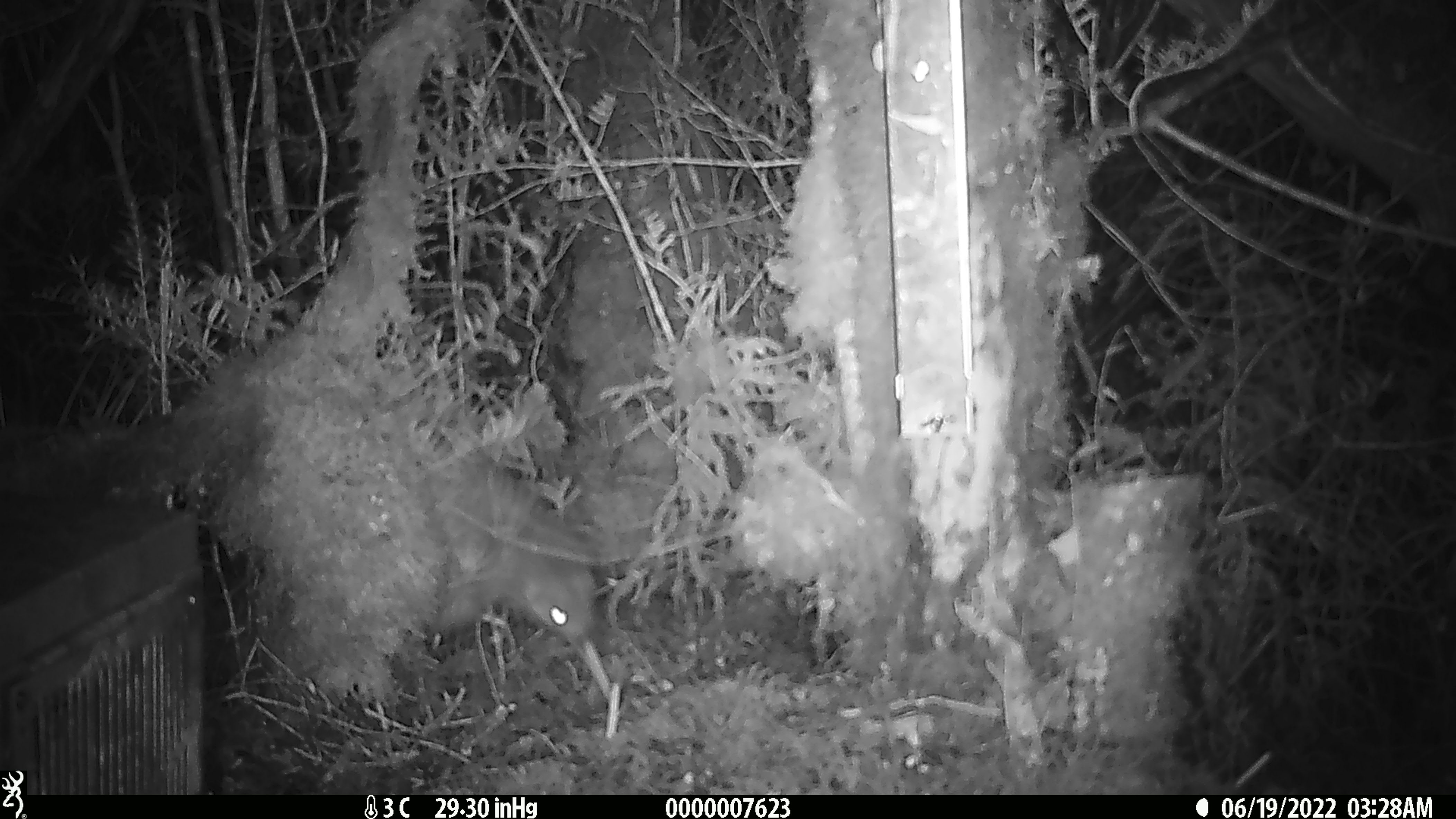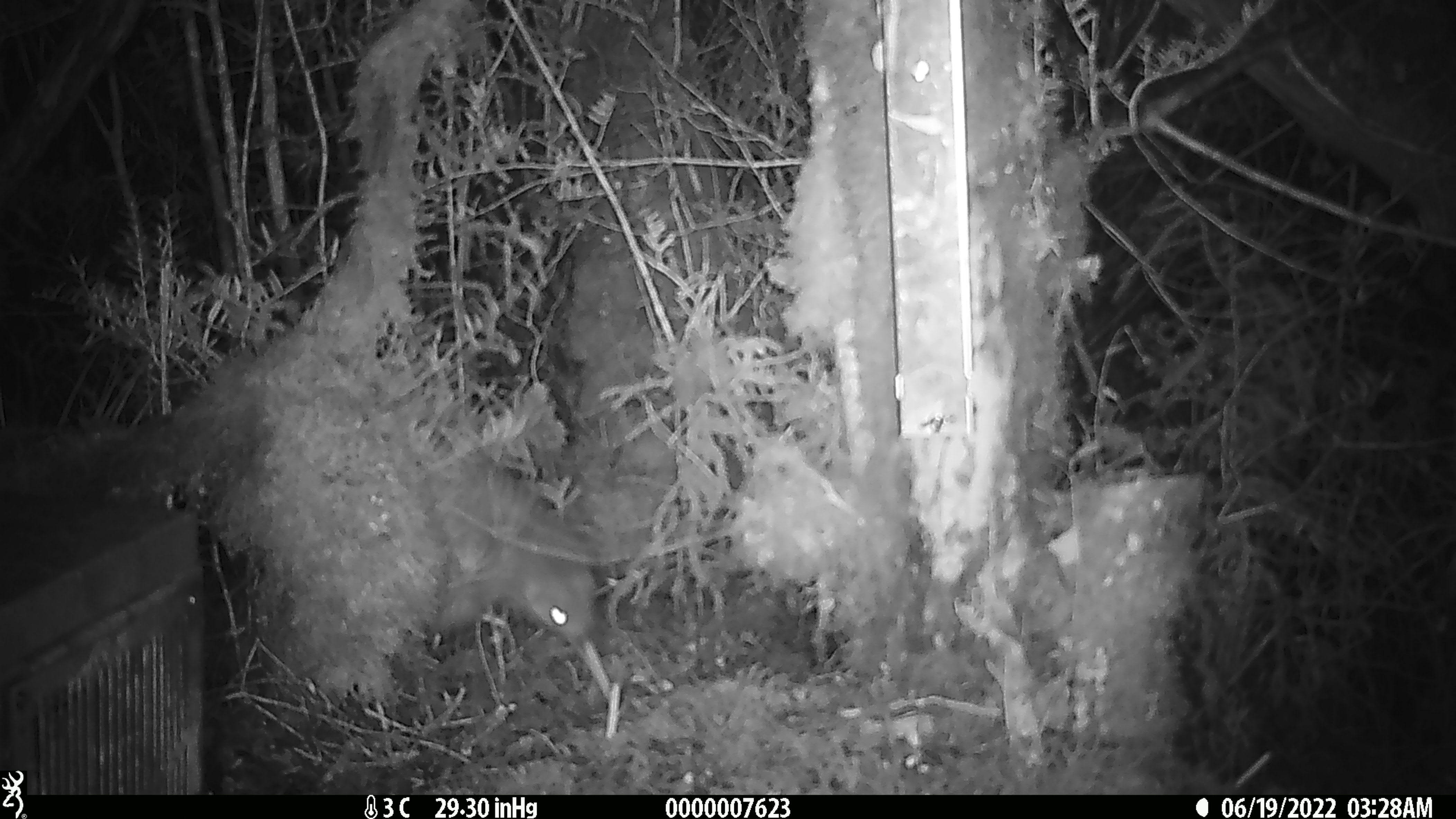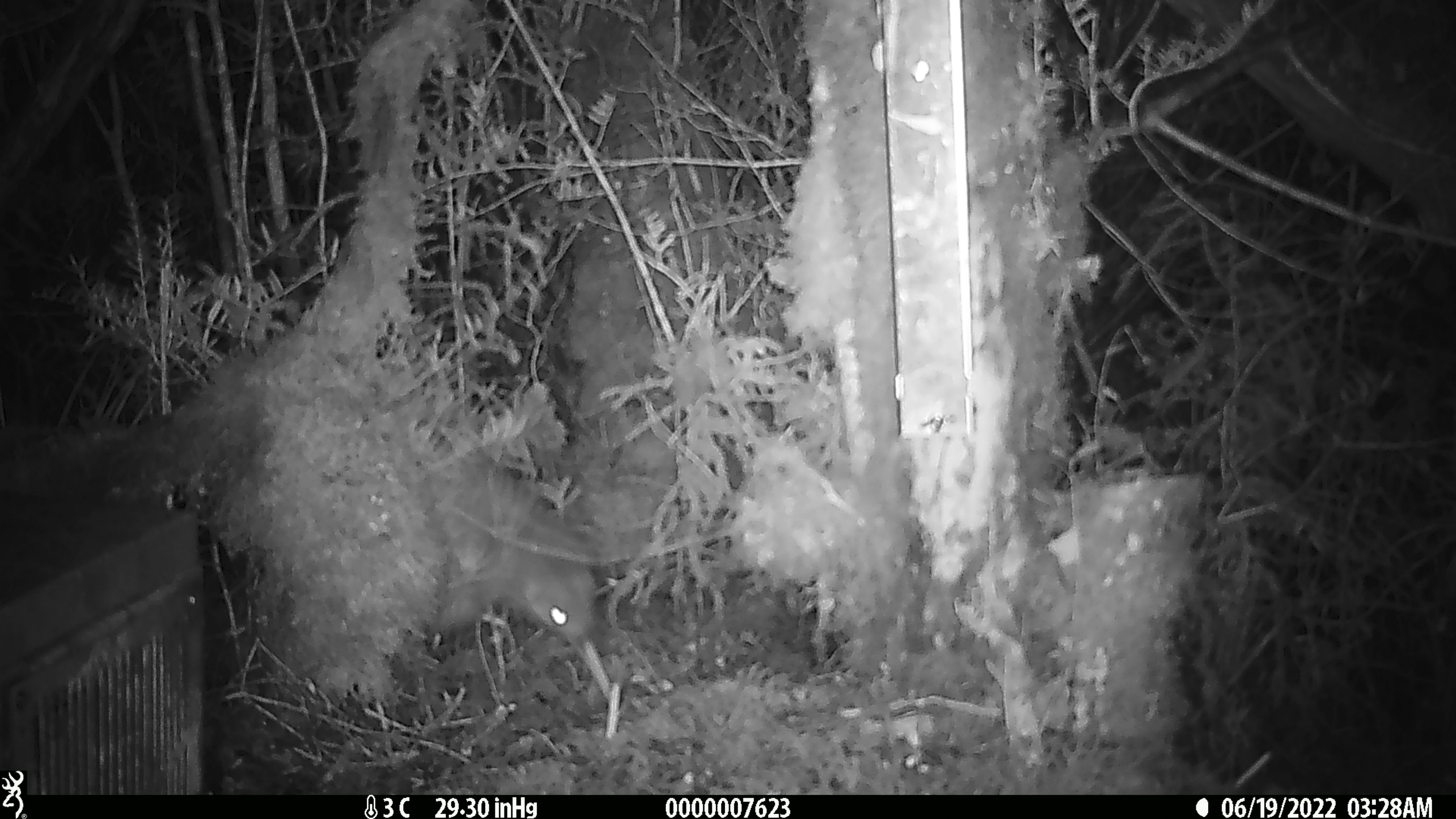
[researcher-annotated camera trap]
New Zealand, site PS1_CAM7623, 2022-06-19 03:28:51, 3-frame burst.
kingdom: Animalia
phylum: Chordata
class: Aves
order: Apterygiformes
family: Apterygidae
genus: Apteryx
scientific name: Apteryx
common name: kiwi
Kiwi (Apteryx).